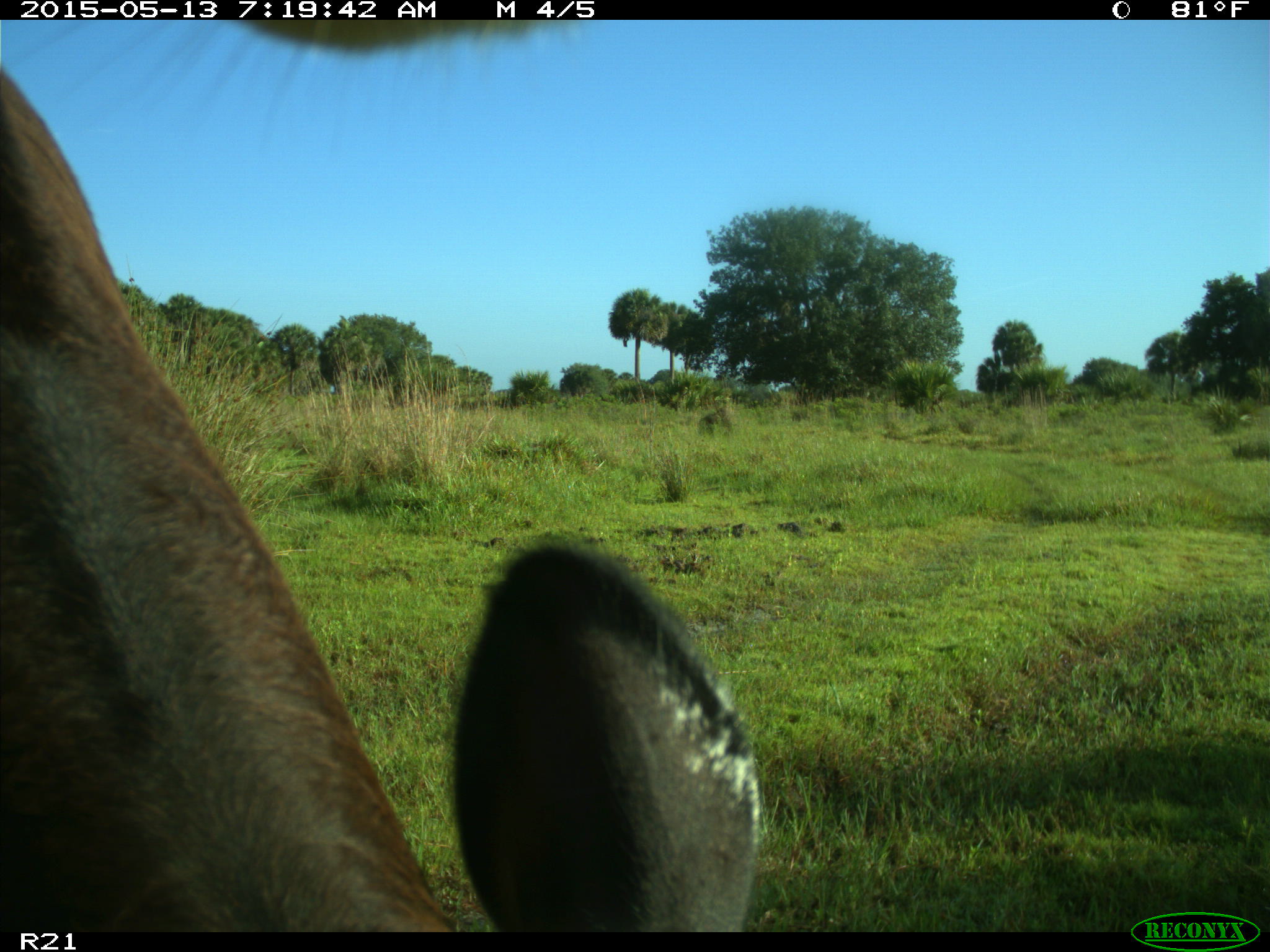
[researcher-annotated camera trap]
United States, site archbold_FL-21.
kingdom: Animalia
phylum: Chordata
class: Mammalia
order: Artiodactyla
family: Bovidae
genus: Bos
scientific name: Bos taurus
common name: domestic cow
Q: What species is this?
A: Bos taurus (domestic cow).